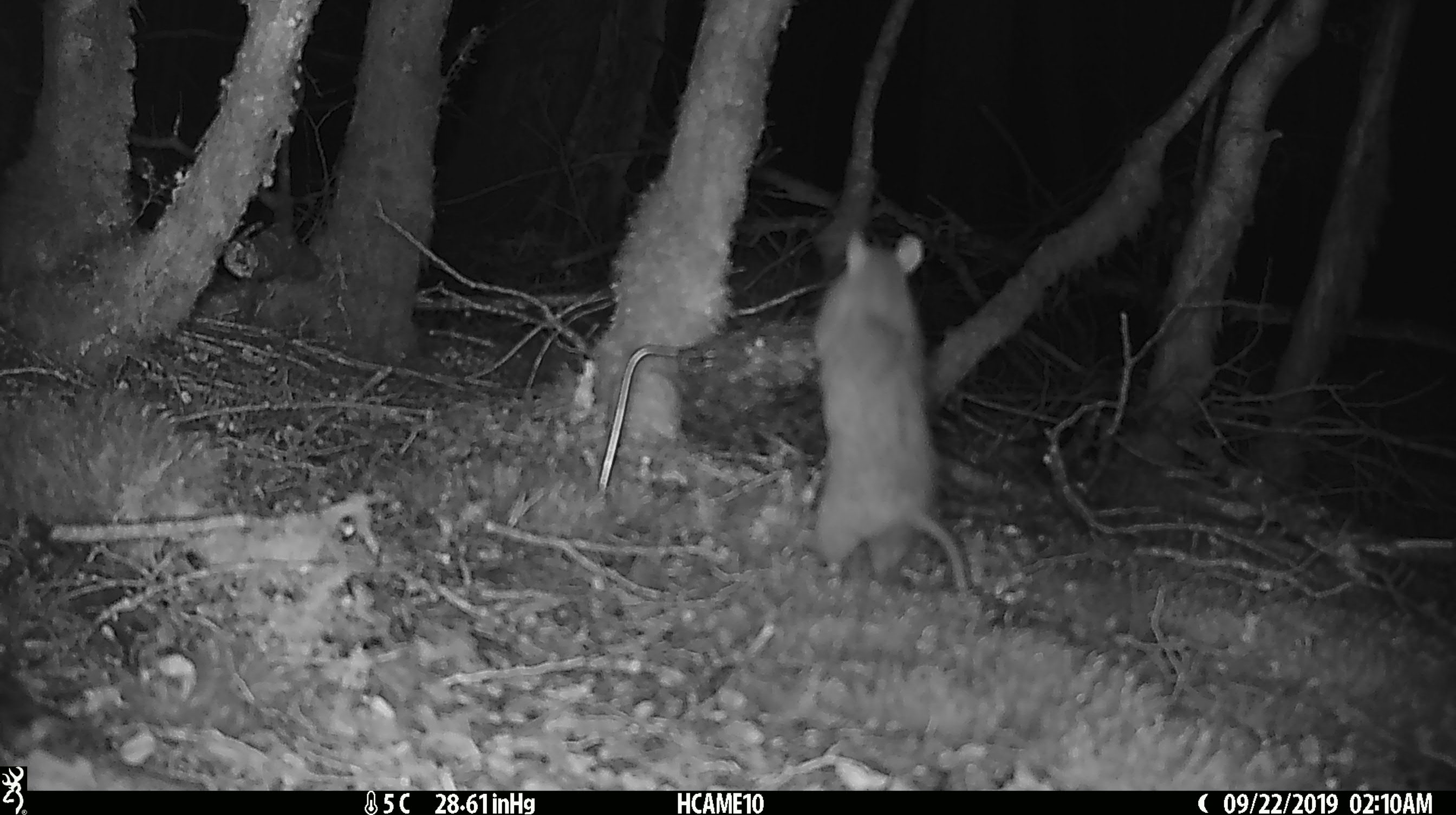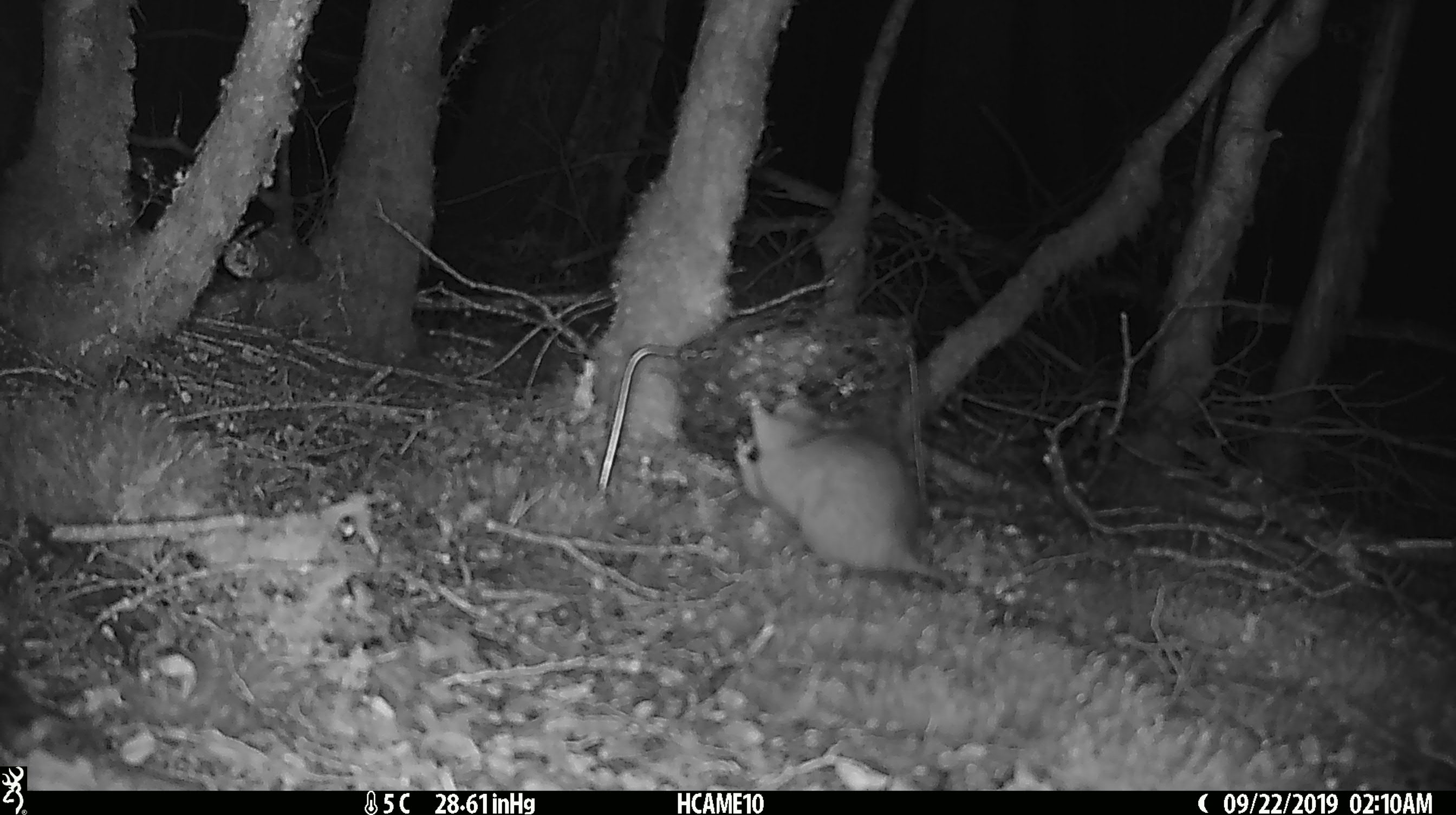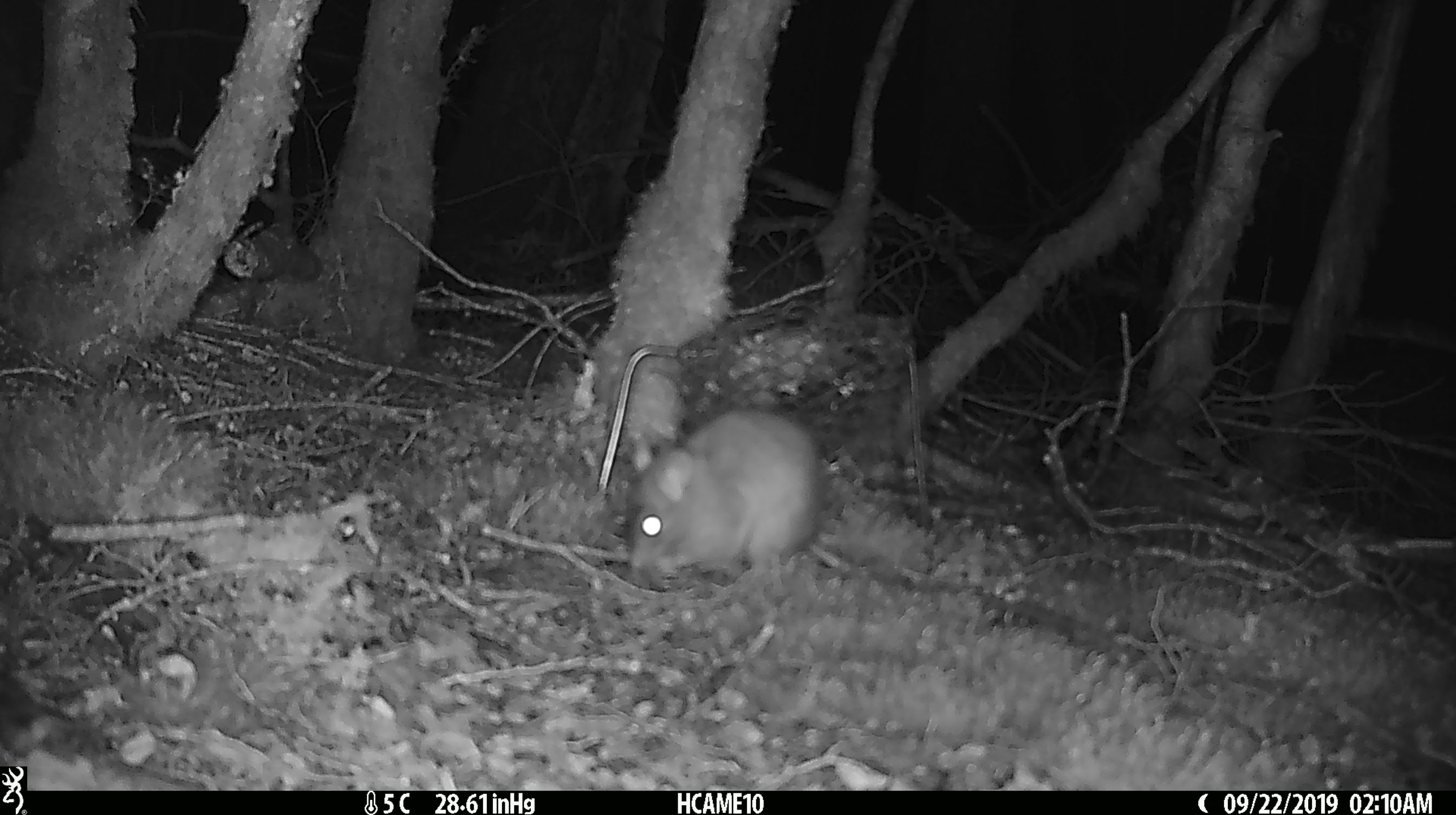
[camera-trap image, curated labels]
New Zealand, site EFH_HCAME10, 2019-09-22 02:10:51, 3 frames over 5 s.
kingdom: Animalia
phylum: Chordata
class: Mammalia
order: Rodentia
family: Muridae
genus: Rattus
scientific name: Rattus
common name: rat